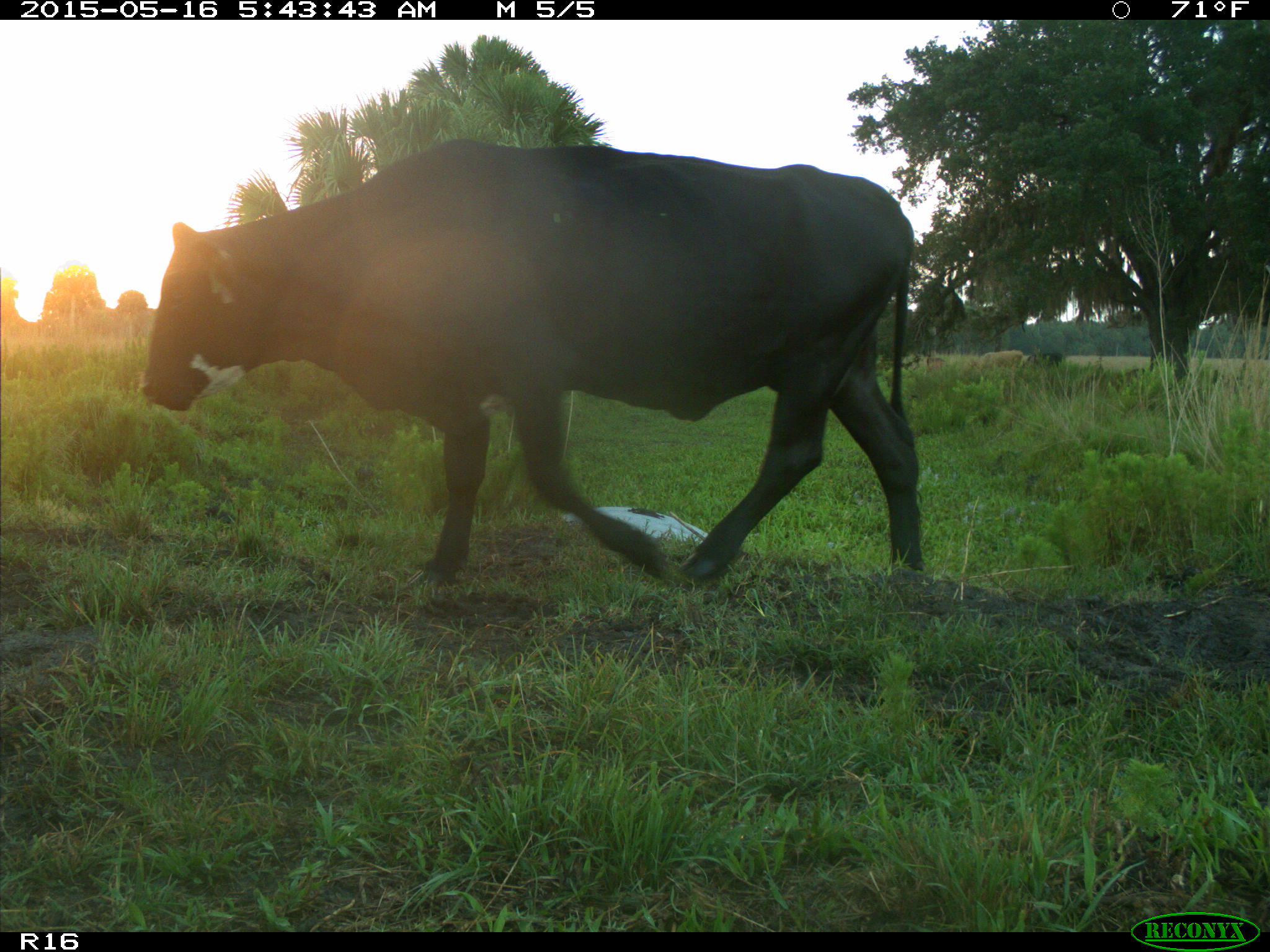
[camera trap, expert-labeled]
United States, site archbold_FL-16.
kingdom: Animalia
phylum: Chordata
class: Mammalia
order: Artiodactyla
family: Bovidae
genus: Bos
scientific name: Bos taurus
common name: domestic cow